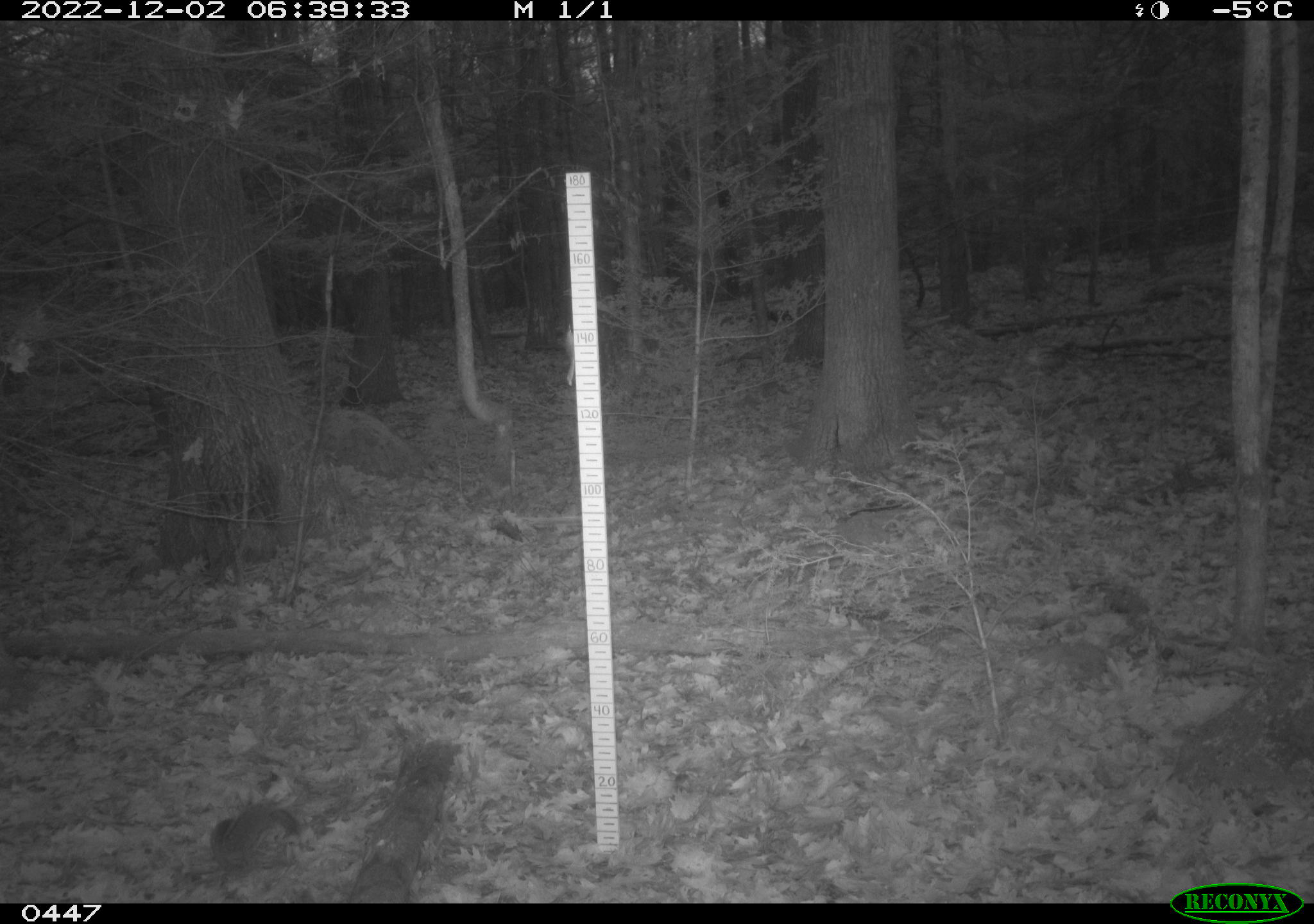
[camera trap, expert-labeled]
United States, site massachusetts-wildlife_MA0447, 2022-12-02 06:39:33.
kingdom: Animalia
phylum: Chordata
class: Mammalia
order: Rodentia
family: Sciuridae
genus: Sciurus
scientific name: Sciurus carolinensis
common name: gray squirrel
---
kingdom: Animalia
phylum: Chordata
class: Mammalia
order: Rodentia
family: Sciuridae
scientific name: Sciuridae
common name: squirrel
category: squirrel sp.